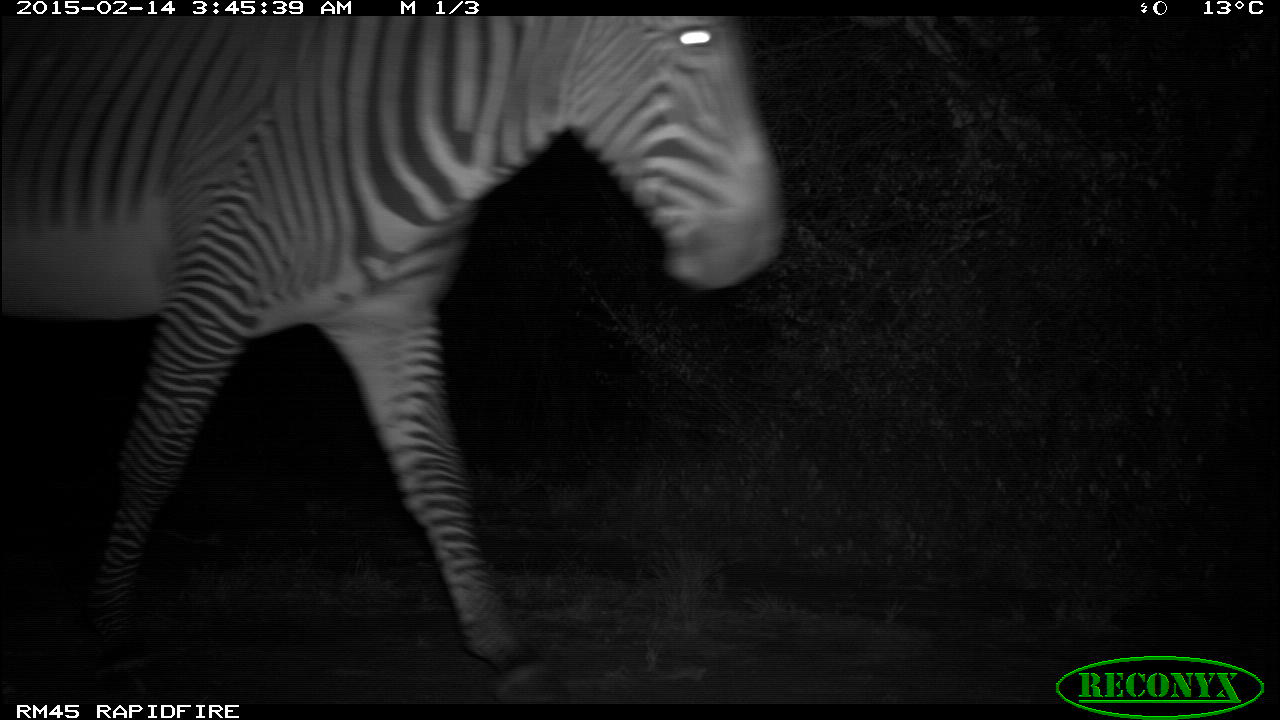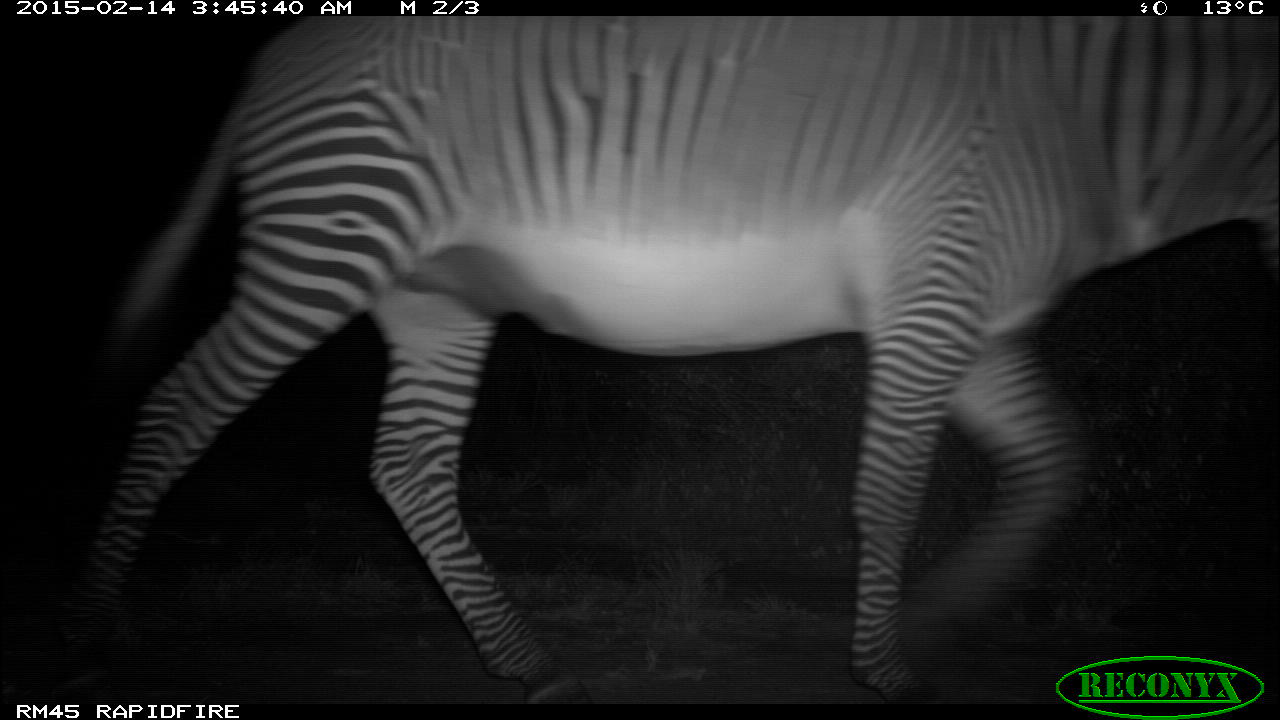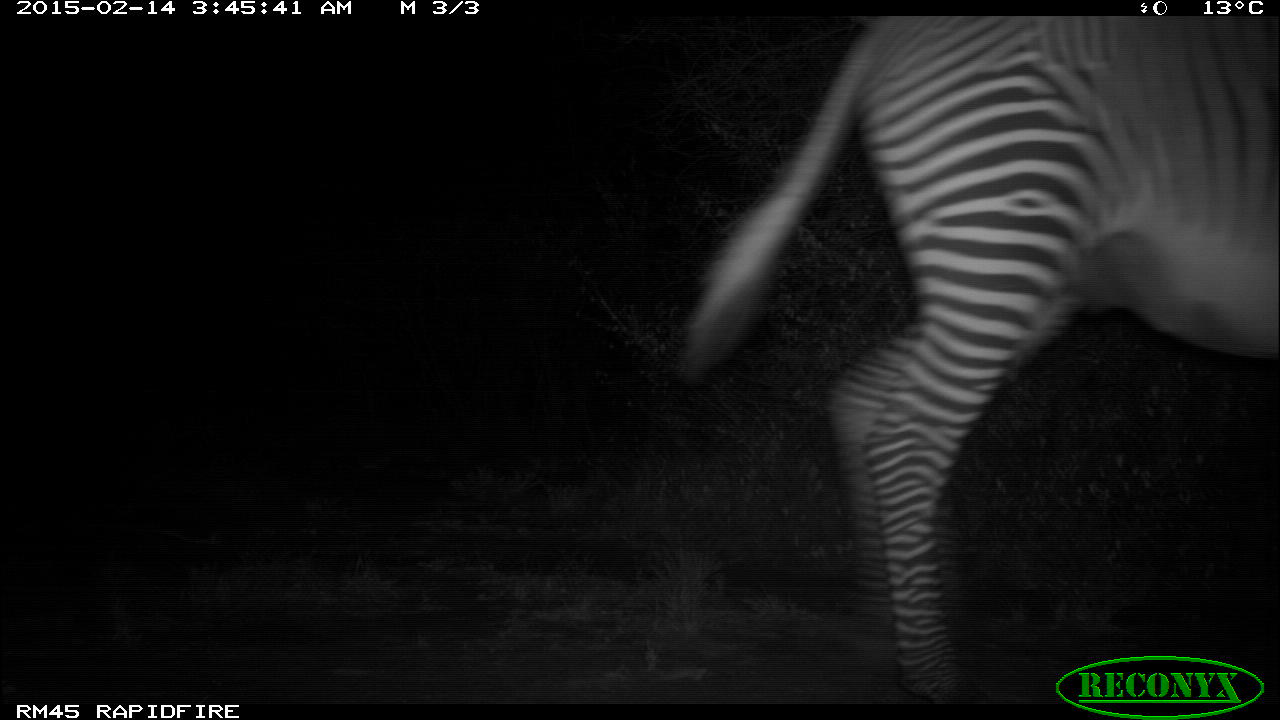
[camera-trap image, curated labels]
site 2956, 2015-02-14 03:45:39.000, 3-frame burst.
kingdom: Animalia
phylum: Chordata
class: Mammalia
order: Perissodactyla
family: Equidae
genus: Equus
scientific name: Equus grevyi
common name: grévy's zebra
Equus grevyi (grévy's zebra), count 1.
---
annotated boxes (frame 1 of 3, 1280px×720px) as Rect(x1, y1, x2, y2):
equus grevyi: Rect(0, 16, 790, 704)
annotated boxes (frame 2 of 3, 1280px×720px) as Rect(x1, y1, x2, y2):
equus grevyi: Rect(62, 13, 1275, 704)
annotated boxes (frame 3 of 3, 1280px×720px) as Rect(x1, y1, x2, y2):
equus grevyi: Rect(683, 15, 1278, 707)